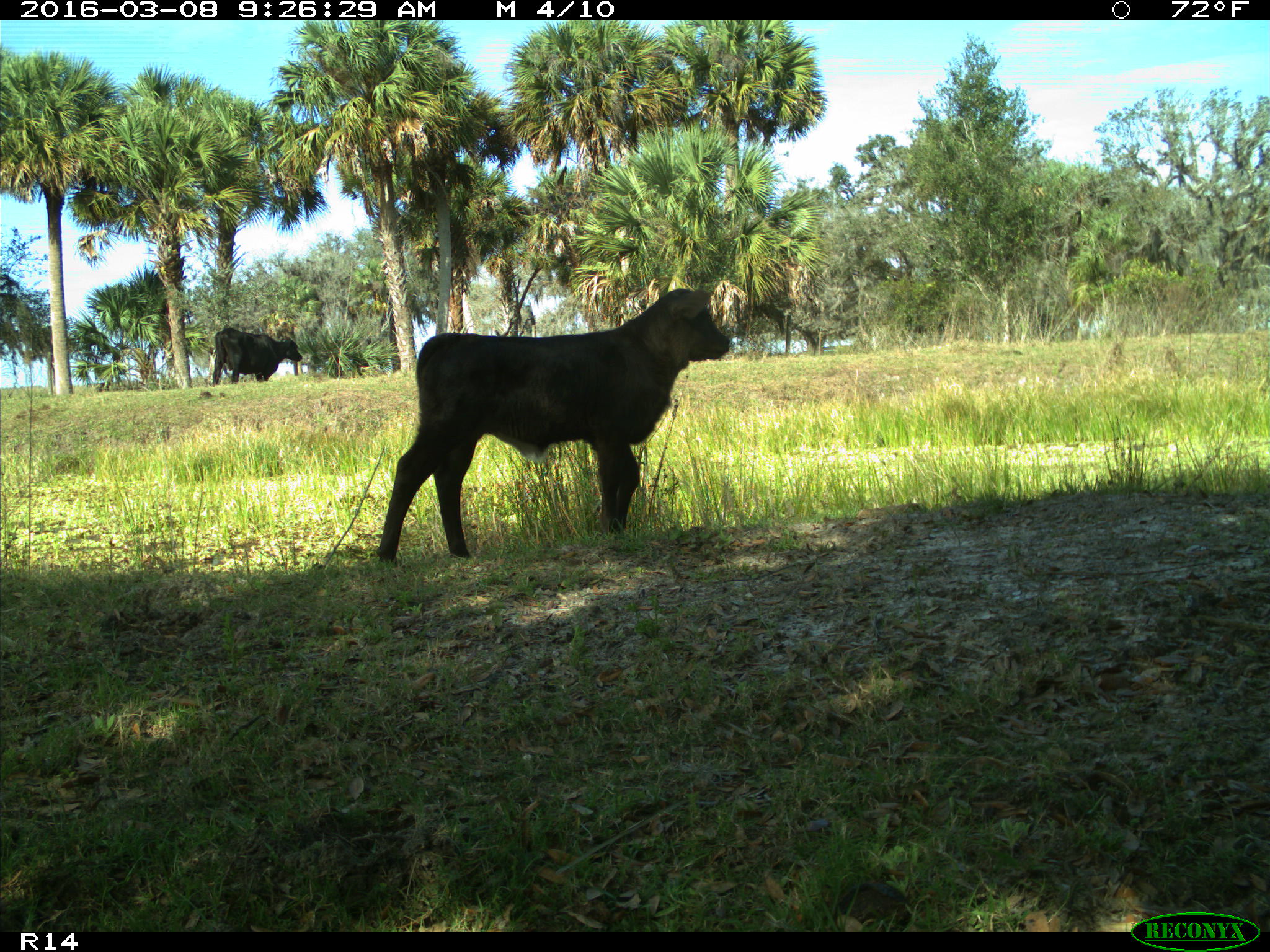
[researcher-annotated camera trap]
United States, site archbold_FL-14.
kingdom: Animalia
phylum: Chordata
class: Mammalia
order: Artiodactyla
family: Bovidae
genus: Bos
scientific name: Bos taurus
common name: domestic cow